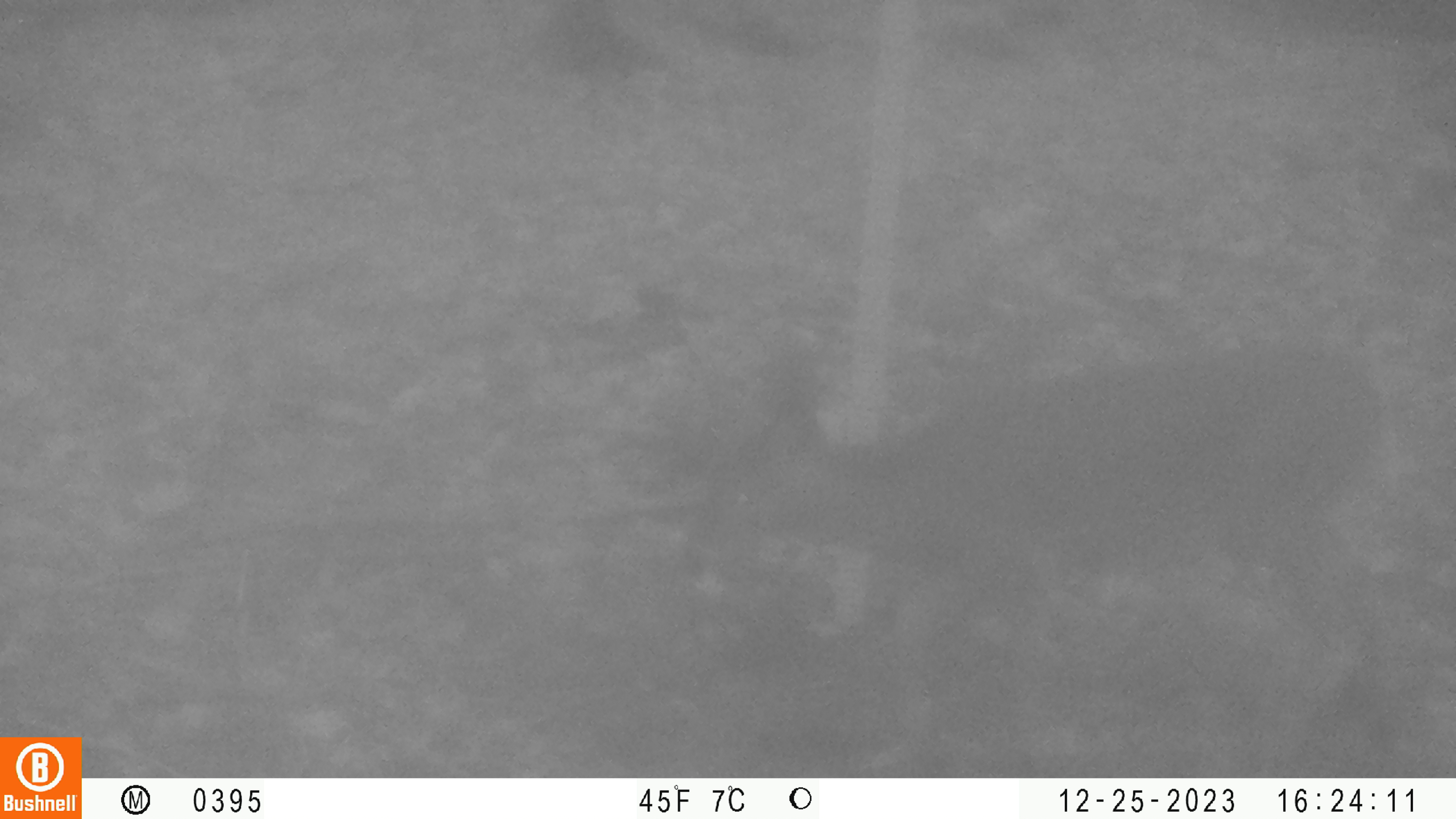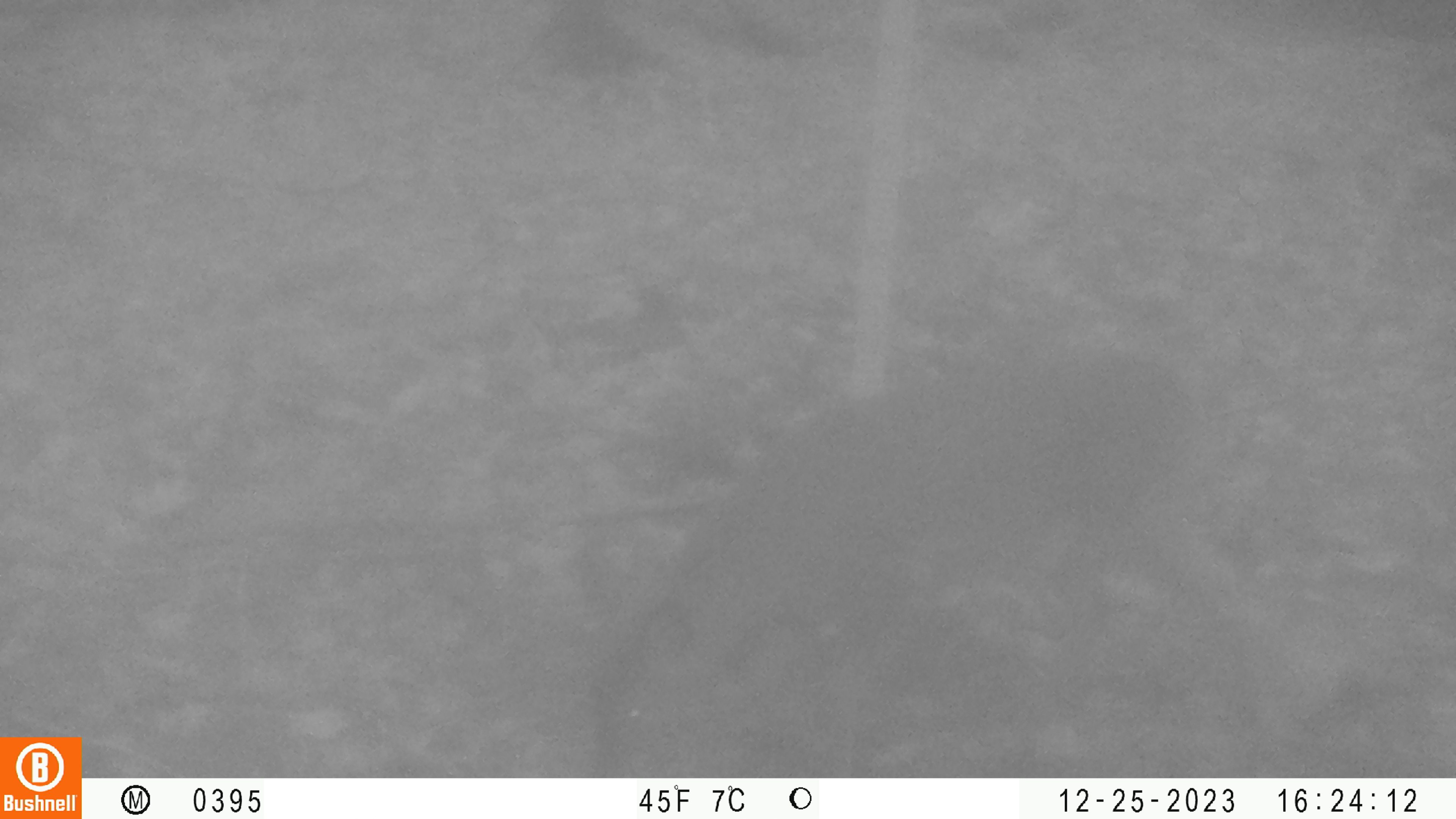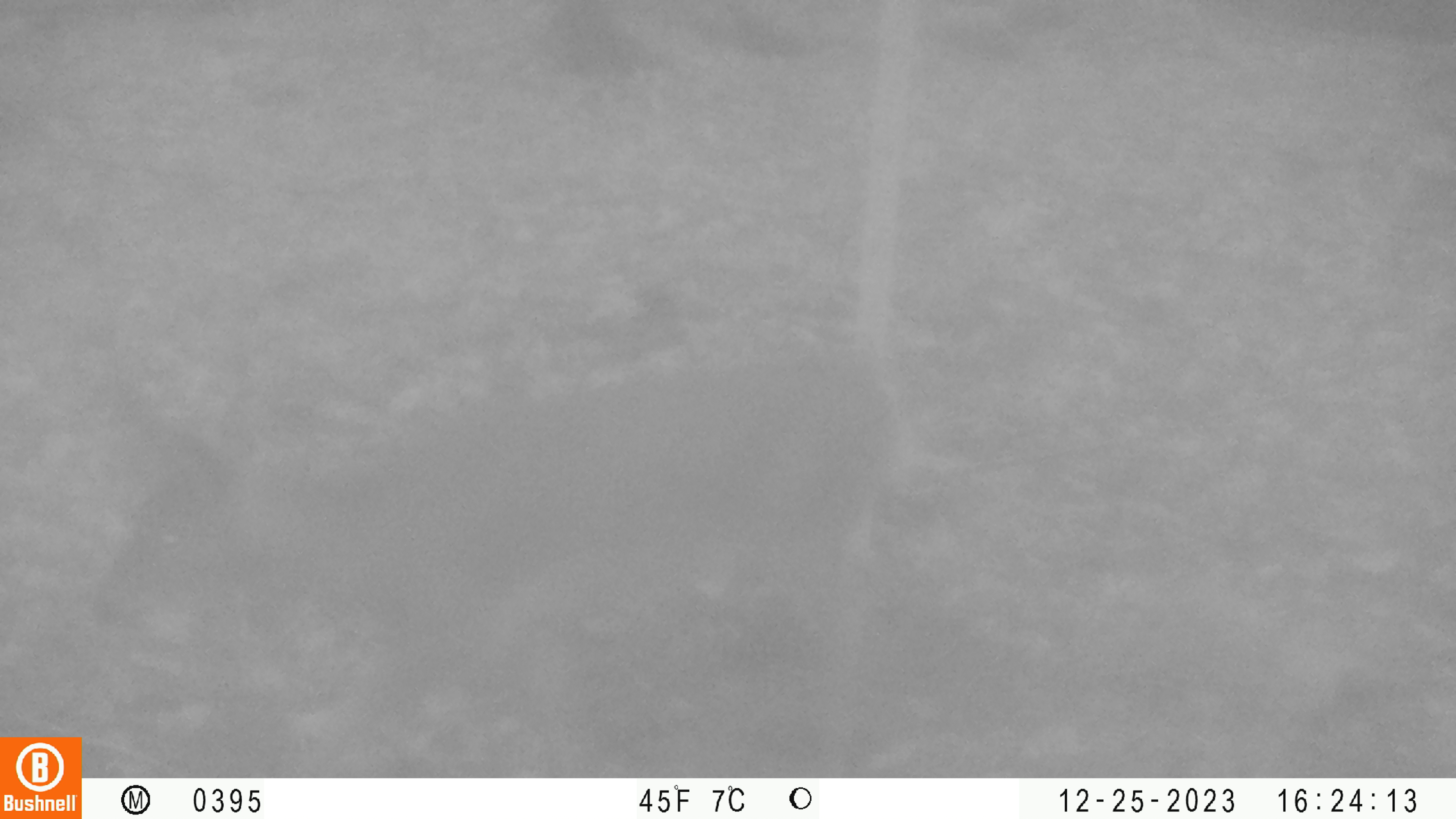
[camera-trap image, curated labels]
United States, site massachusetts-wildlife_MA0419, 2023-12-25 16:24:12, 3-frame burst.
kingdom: Animalia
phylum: Chordata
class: Mammalia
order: Artiodactyla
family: Cervidae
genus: Odocoileus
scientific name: Odocoileus virginianus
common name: white-tailed deer